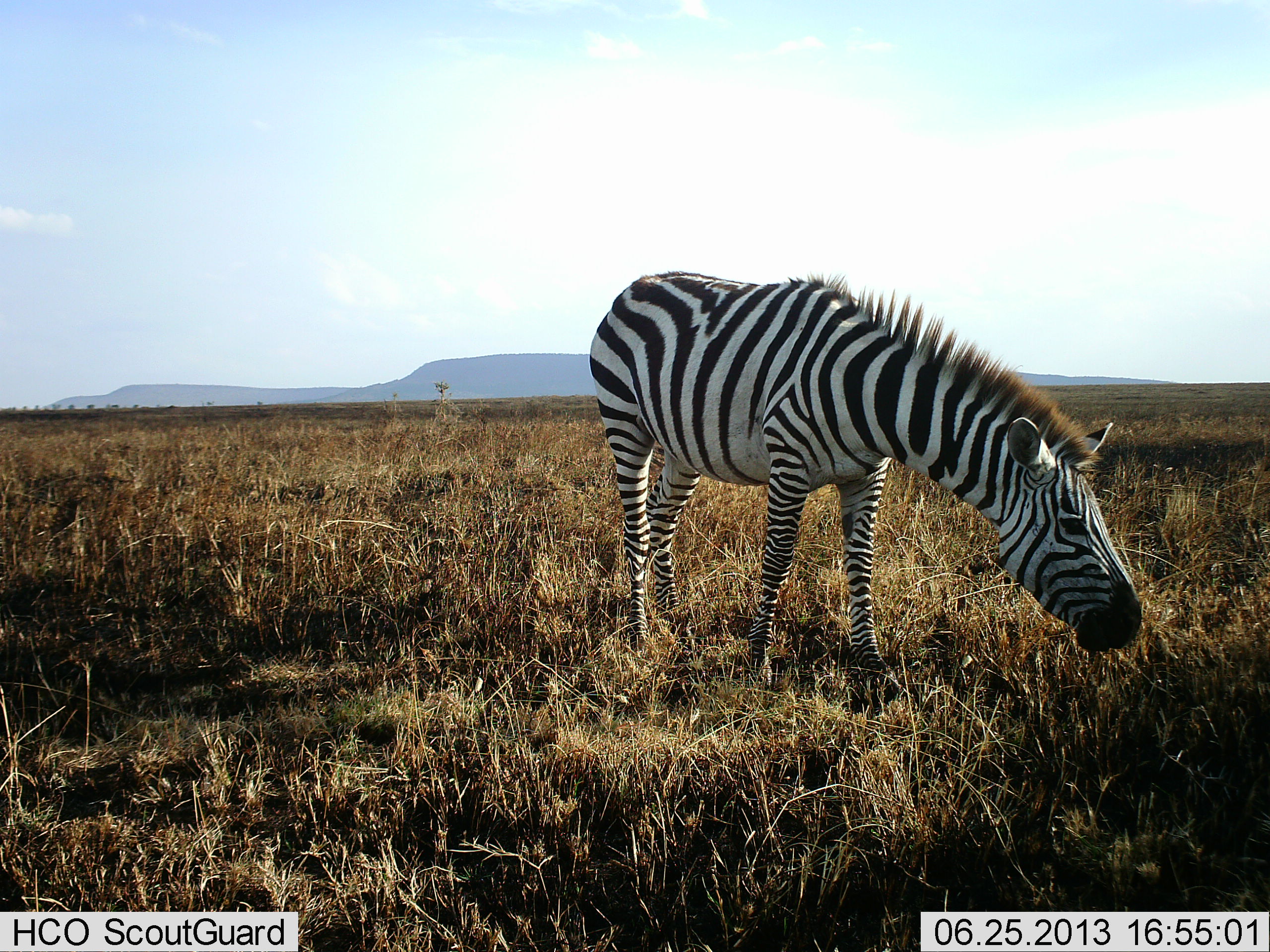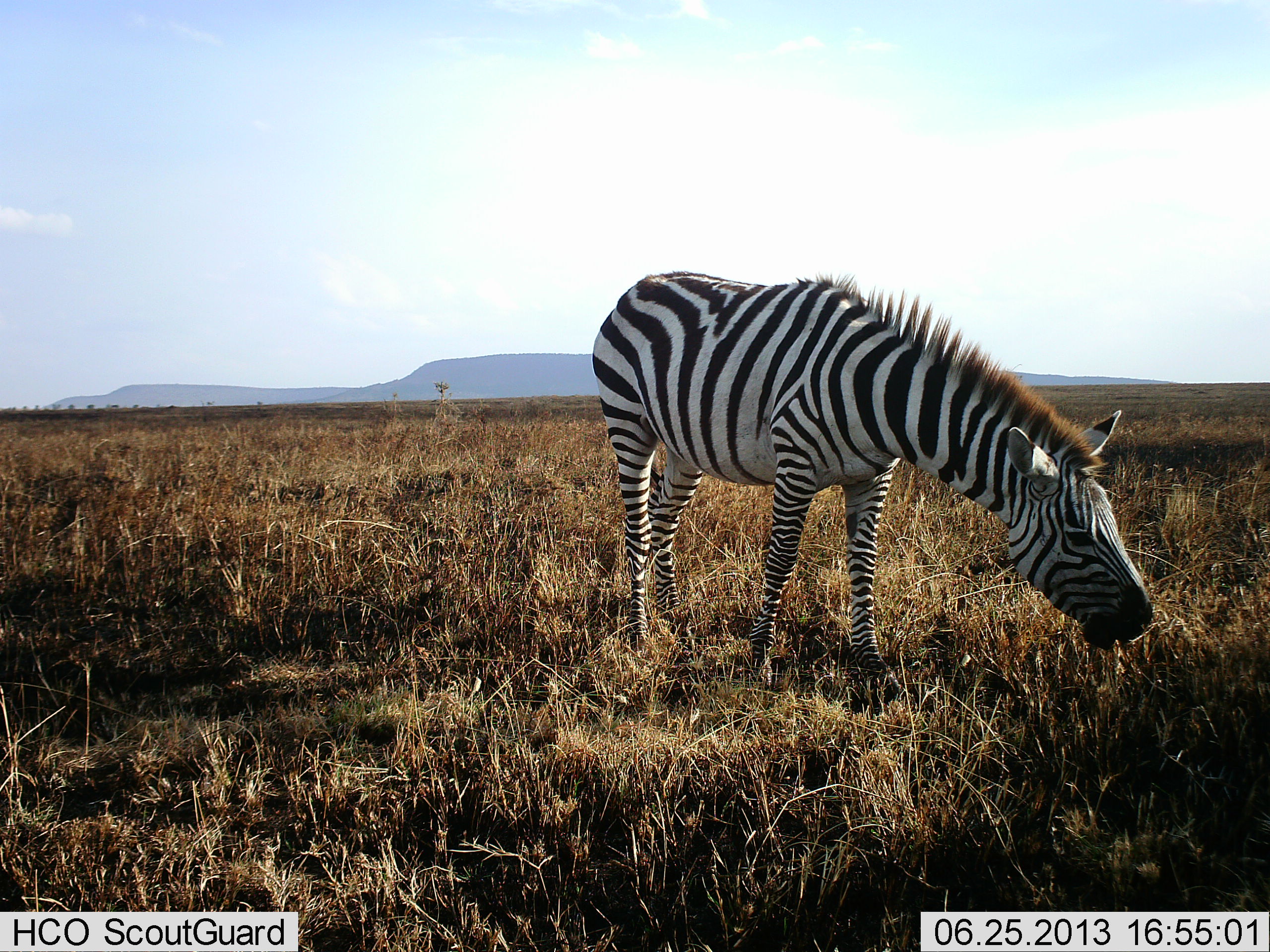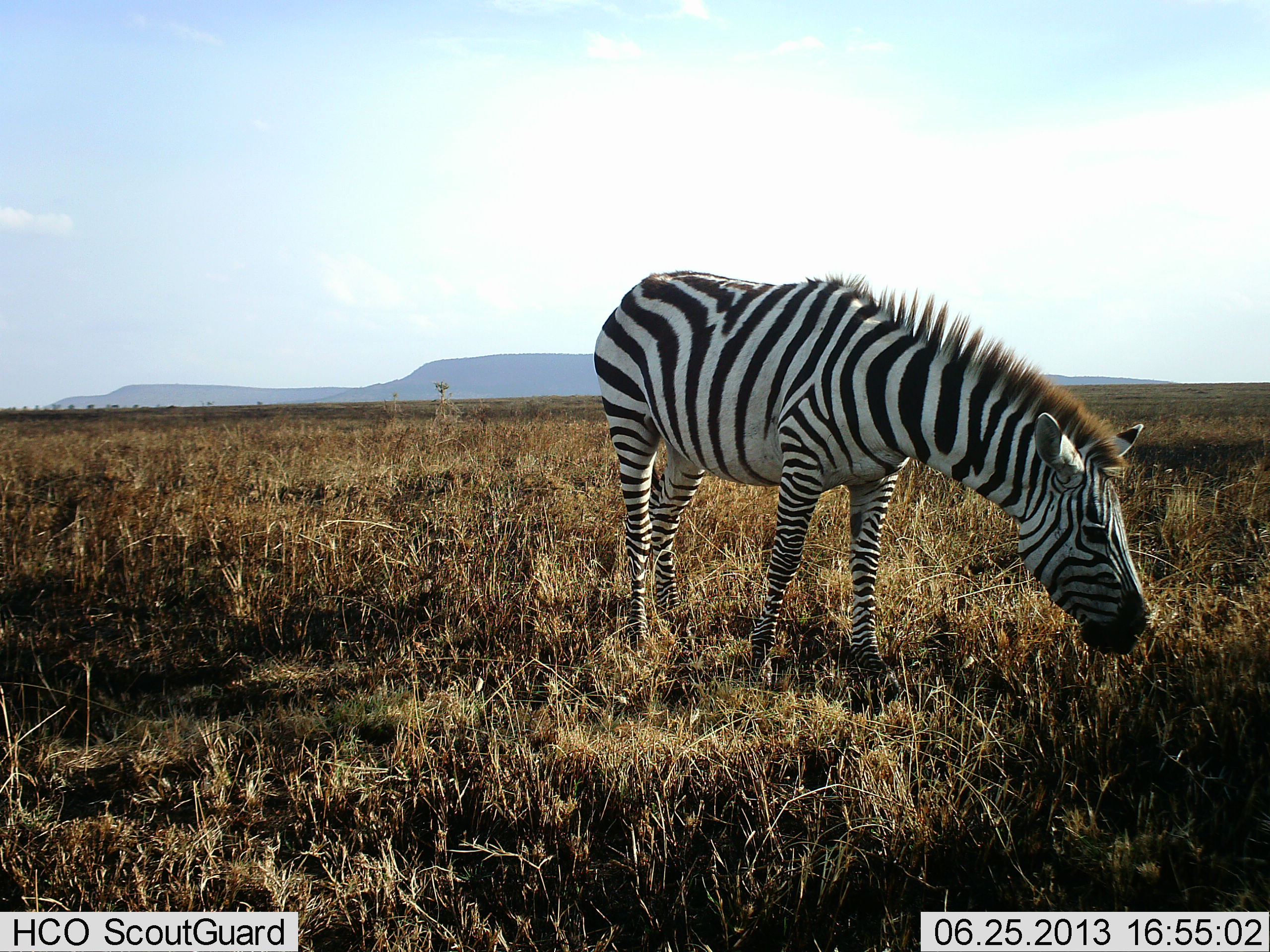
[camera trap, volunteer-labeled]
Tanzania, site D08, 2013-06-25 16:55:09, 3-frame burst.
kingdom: Animalia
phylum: Chordata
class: Mammalia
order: Perissodactyla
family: Equidae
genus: Equus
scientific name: Equus quagga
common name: plains zebra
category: zebra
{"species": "zebra (plains zebra) (Equus quagga)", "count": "1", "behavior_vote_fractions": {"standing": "17%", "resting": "0%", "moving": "0%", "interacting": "0%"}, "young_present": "0%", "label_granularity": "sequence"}